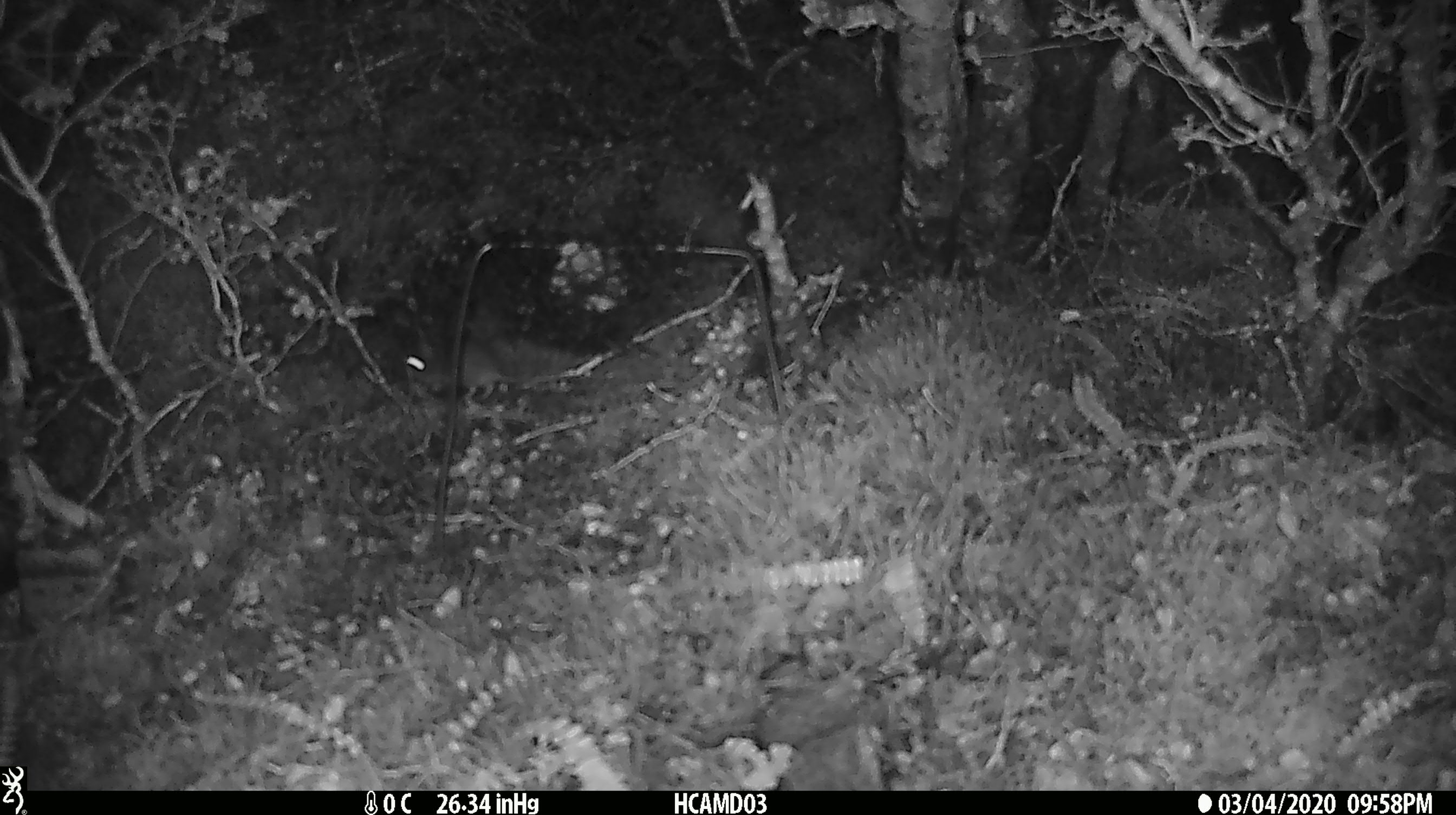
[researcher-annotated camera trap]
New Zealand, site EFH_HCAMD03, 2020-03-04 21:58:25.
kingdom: Animalia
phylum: Chordata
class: Mammalia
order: Rodentia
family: Muridae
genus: Mus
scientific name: Mus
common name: mouse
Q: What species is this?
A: Mouse (Mus).